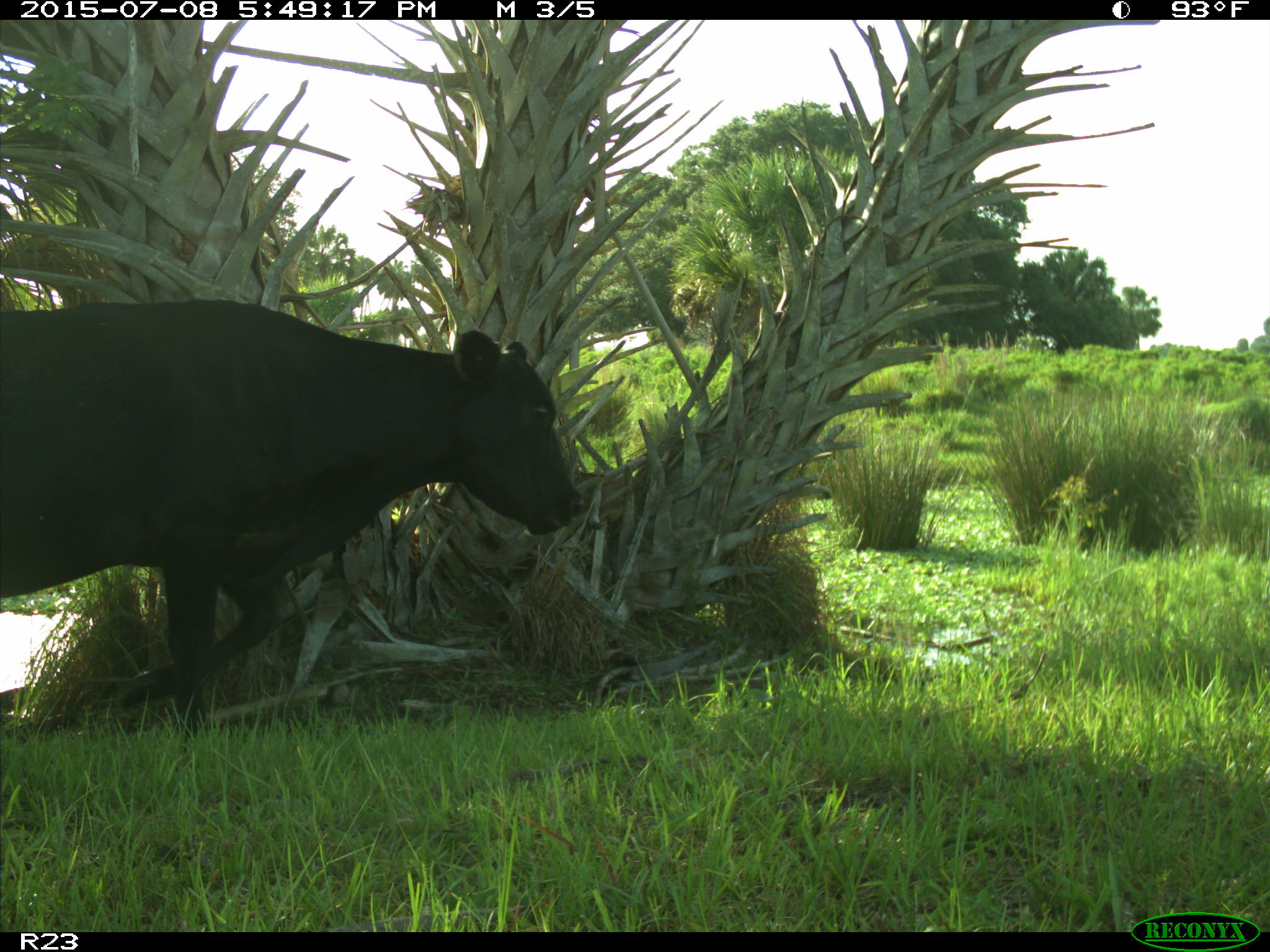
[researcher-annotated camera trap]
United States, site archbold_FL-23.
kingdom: Animalia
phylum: Chordata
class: Mammalia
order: Artiodactyla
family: Bovidae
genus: Bos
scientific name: Bos taurus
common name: domestic cow